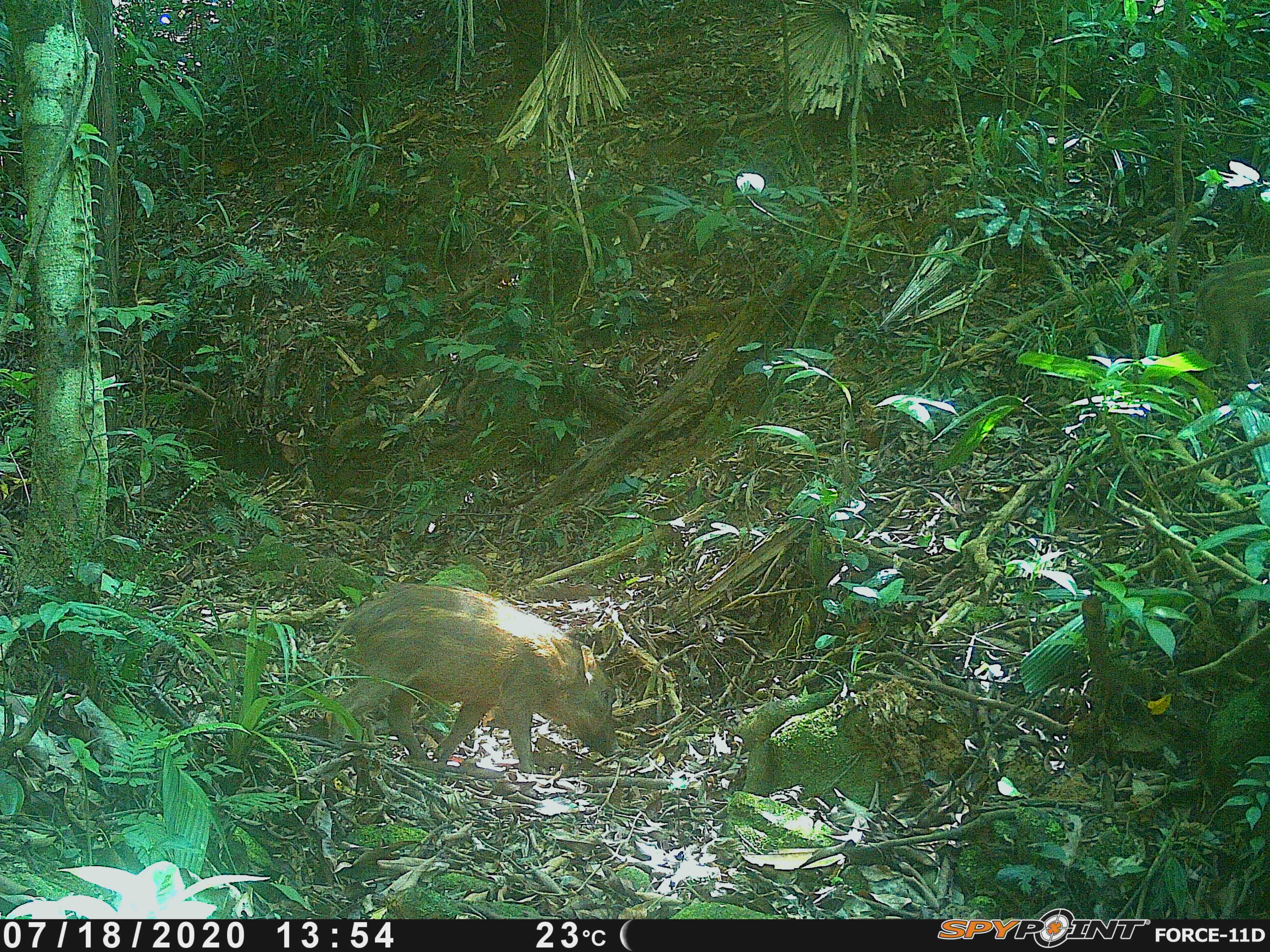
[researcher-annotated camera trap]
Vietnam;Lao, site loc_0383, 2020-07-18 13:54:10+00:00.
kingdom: Animalia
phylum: Chordata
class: Mammalia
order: Artiodactyla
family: Suidae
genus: Sus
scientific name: Sus scrofa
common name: eurasian wild pig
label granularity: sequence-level